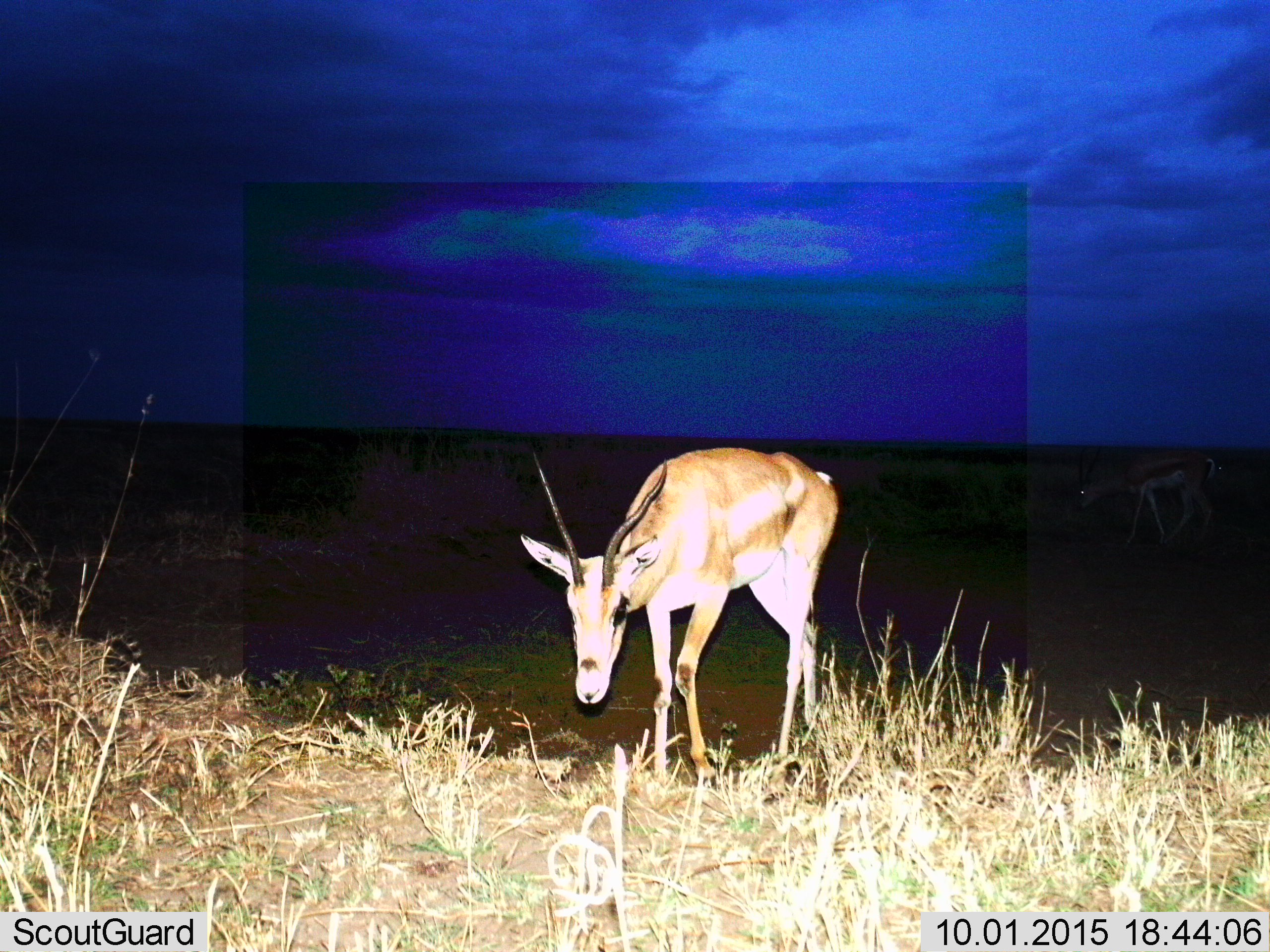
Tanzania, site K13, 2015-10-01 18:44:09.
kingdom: Animalia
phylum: Chordata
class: Mammalia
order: Artiodactyla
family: Bovidae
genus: Eudorcas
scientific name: Eudorcas thomsonii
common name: thomson's gazelle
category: gazellethomsons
Gazellethomsons (thomson's gazelle) (Eudorcas thomsonii), count 2. Behavior (volunteer vote fractions): standing 20%, resting 0%, moving 80%, interacting 0%. Young present (vote fraction): 0%. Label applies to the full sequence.